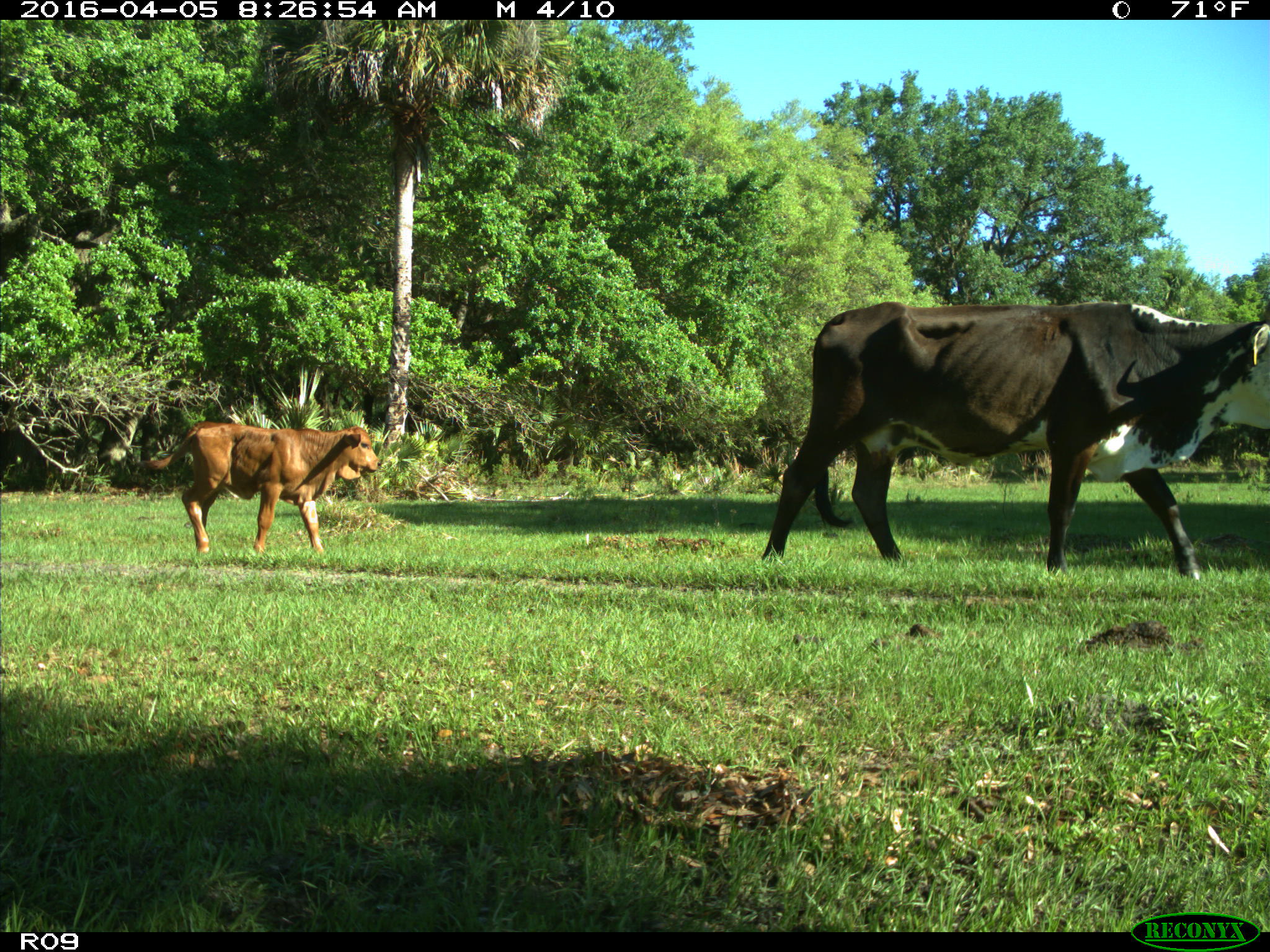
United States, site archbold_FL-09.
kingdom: Animalia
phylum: Chordata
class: Mammalia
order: Artiodactyla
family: Bovidae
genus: Bos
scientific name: Bos taurus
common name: domestic cow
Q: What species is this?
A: Bos taurus (domestic cow).